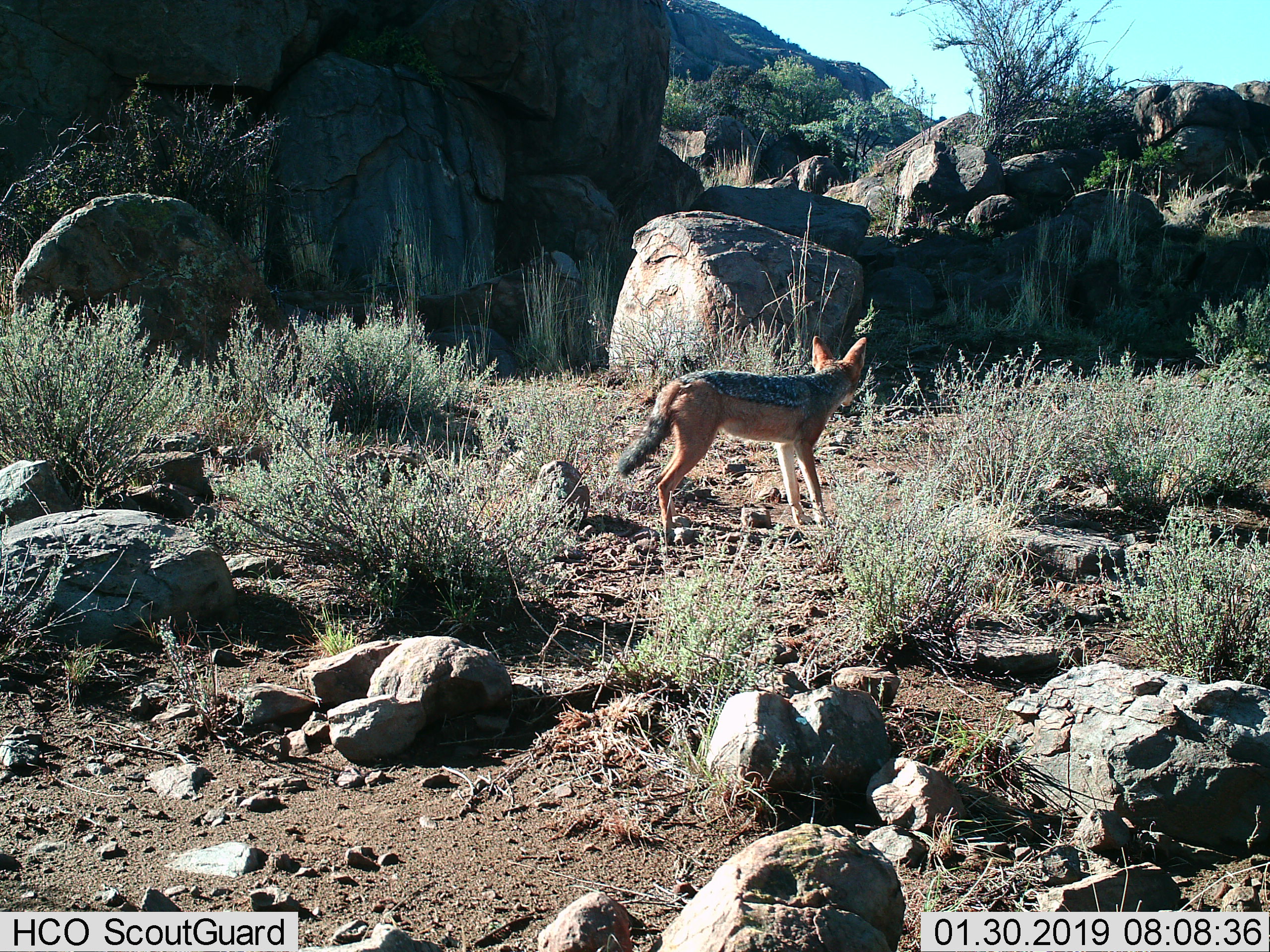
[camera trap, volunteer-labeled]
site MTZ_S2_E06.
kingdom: Animalia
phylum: Chordata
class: Mammalia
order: Carnivora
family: Canidae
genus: Lupulella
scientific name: Lupulella mesomelas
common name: black-backed jackal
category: jackalblackbacked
Jackalblackbacked (black-backed jackal) (Lupulella mesomelas), count 1. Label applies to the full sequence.